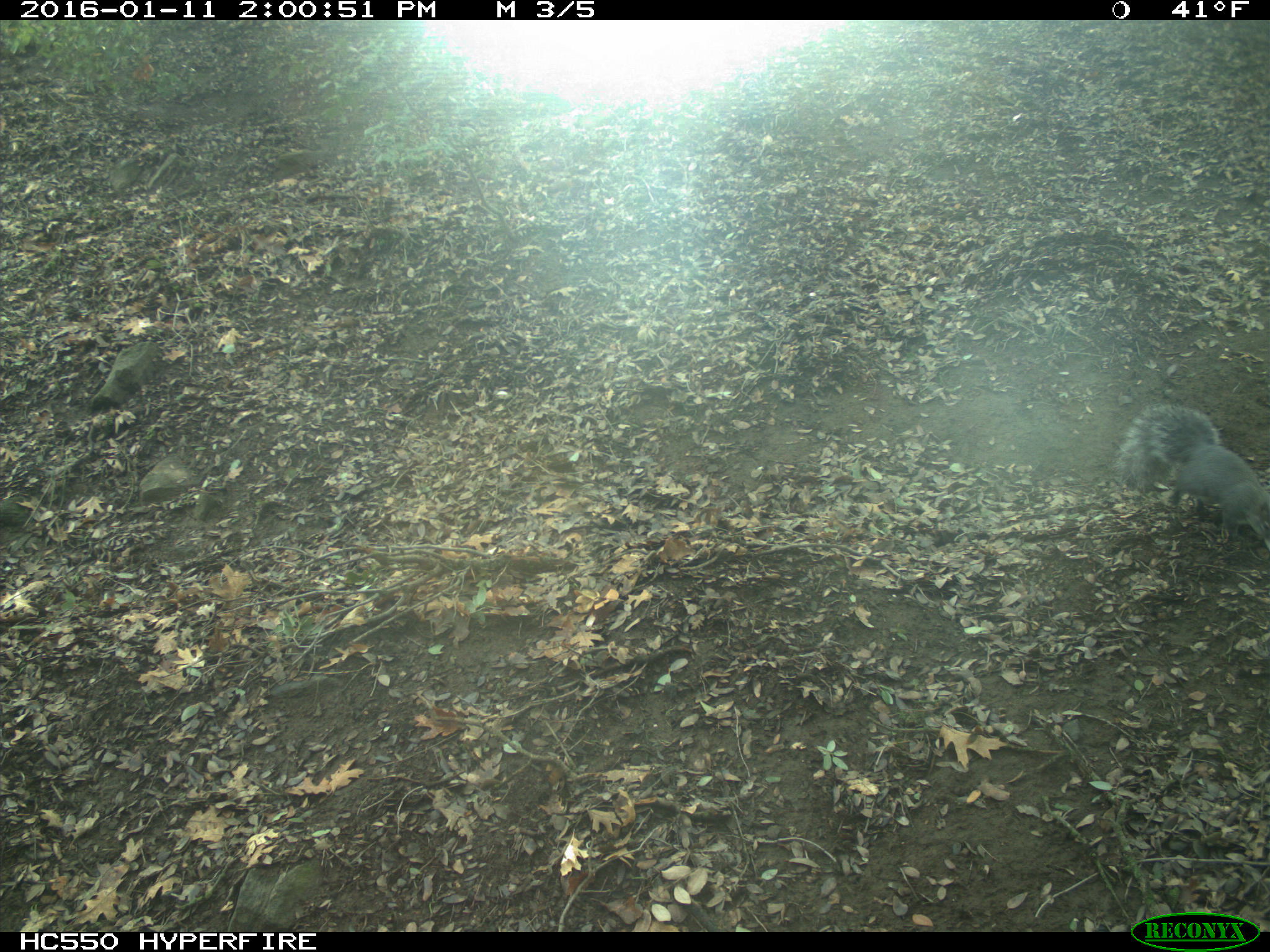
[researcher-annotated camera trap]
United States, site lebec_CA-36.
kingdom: Animalia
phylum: Chordata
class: Mammalia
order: Rodentia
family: Sciuridae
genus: Sciurus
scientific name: Sciurus carolinensis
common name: eastern gray squirrel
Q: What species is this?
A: Sciurus carolinensis (eastern gray squirrel).